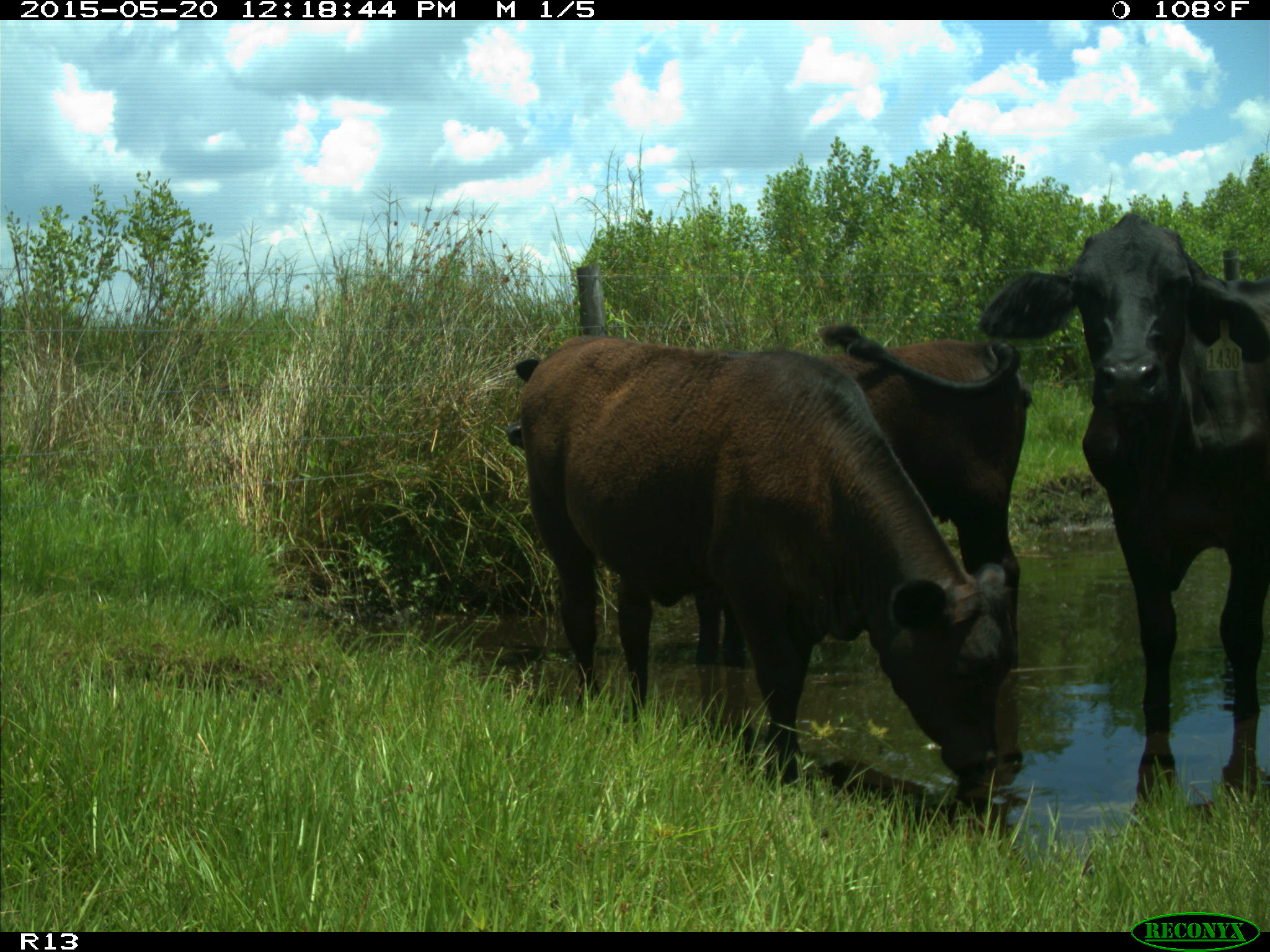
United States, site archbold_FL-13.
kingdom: Animalia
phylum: Chordata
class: Mammalia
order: Artiodactyla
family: Bovidae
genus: Bos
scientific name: Bos taurus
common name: domestic cow